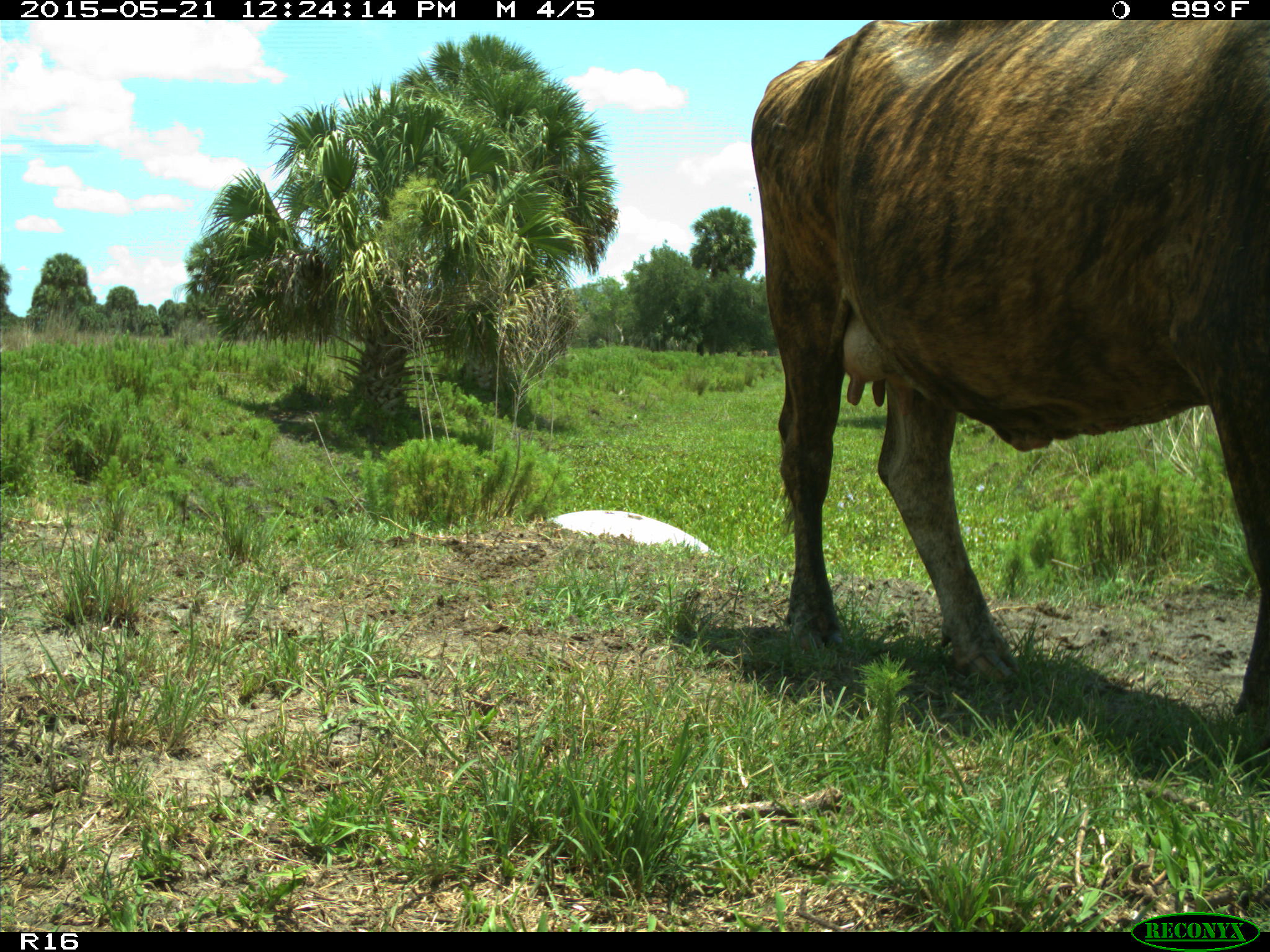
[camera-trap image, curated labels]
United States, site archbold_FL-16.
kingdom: Animalia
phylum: Chordata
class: Mammalia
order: Artiodactyla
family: Bovidae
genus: Bos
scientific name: Bos taurus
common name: domestic cow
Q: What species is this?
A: Bos taurus (domestic cow).